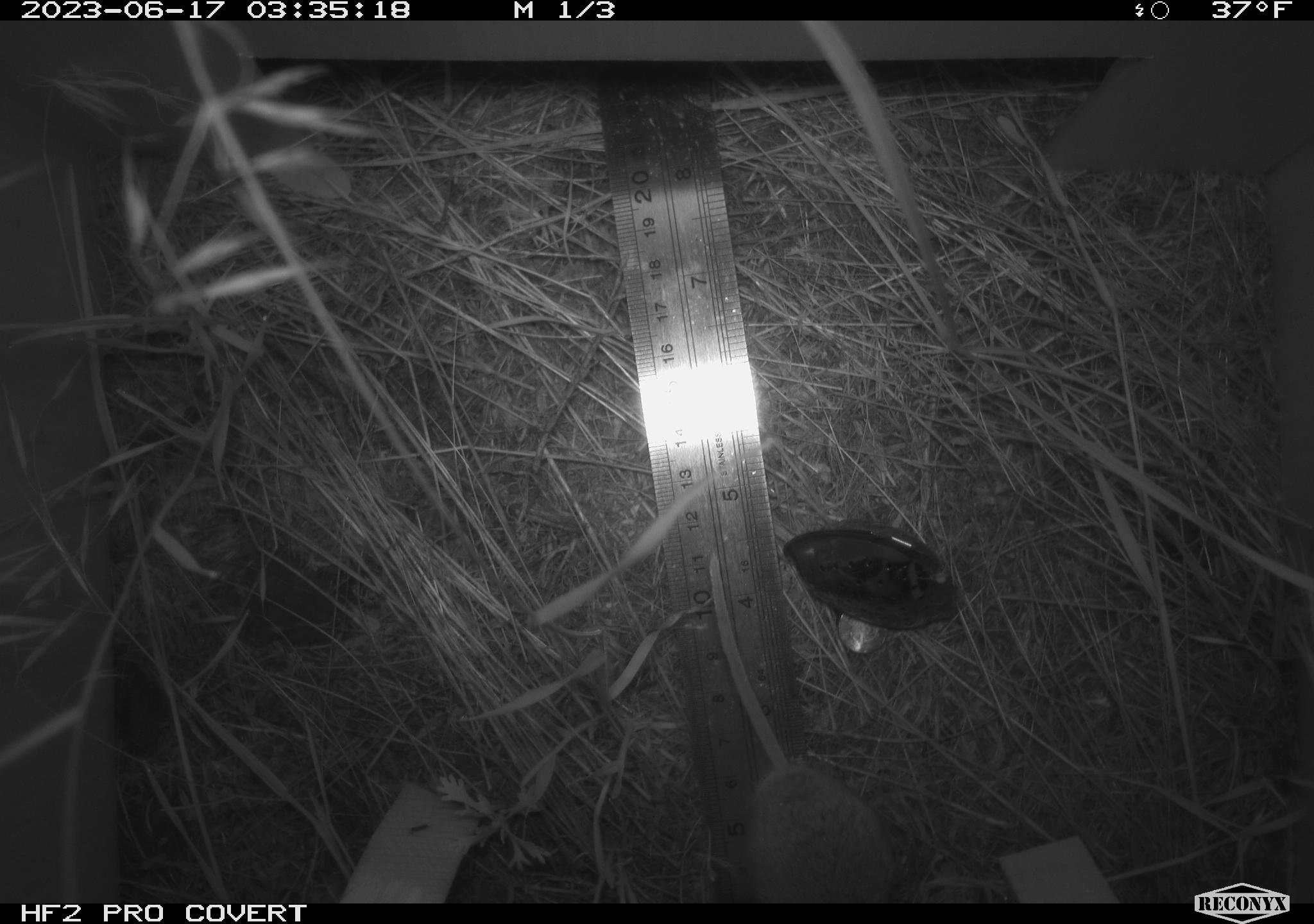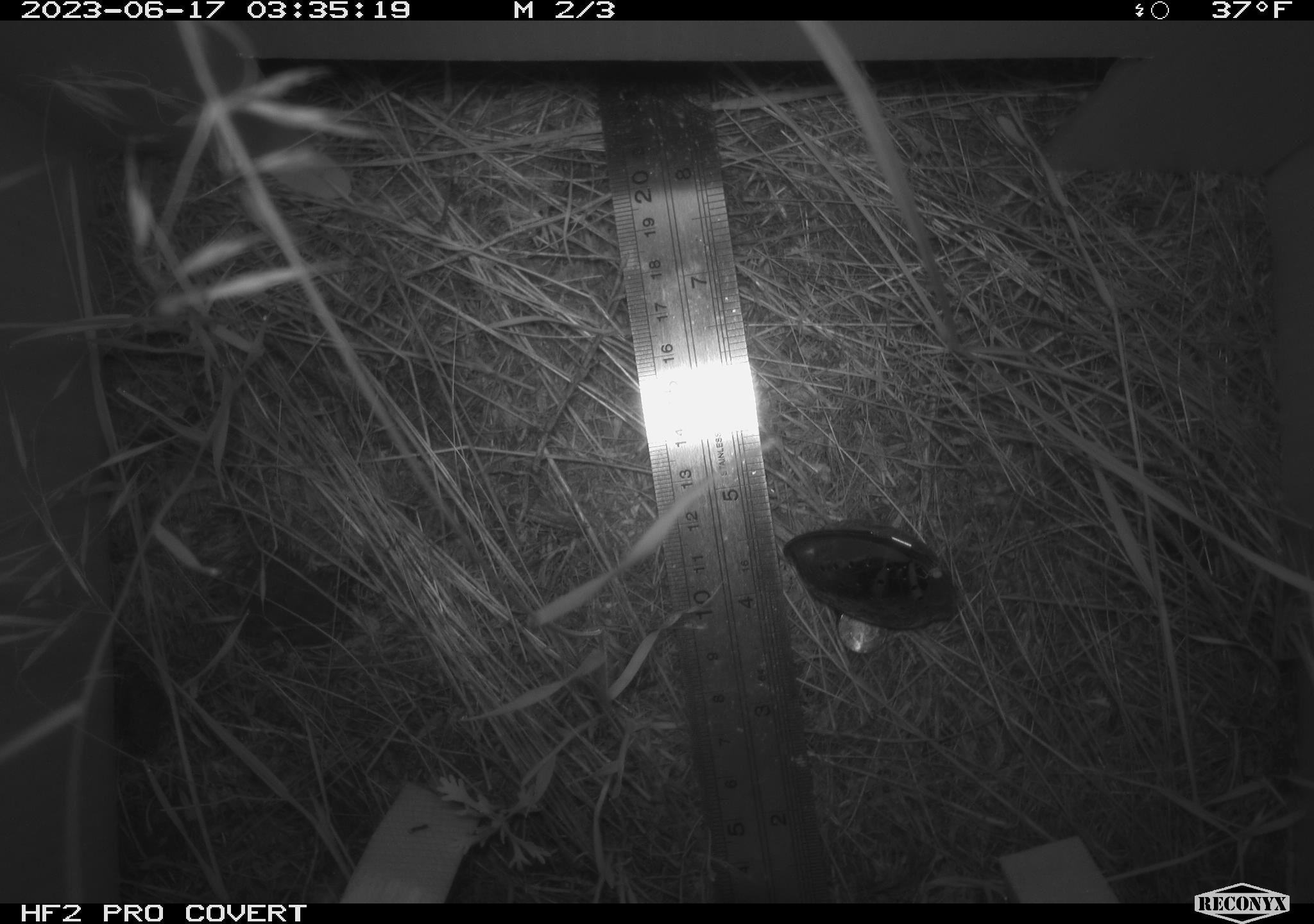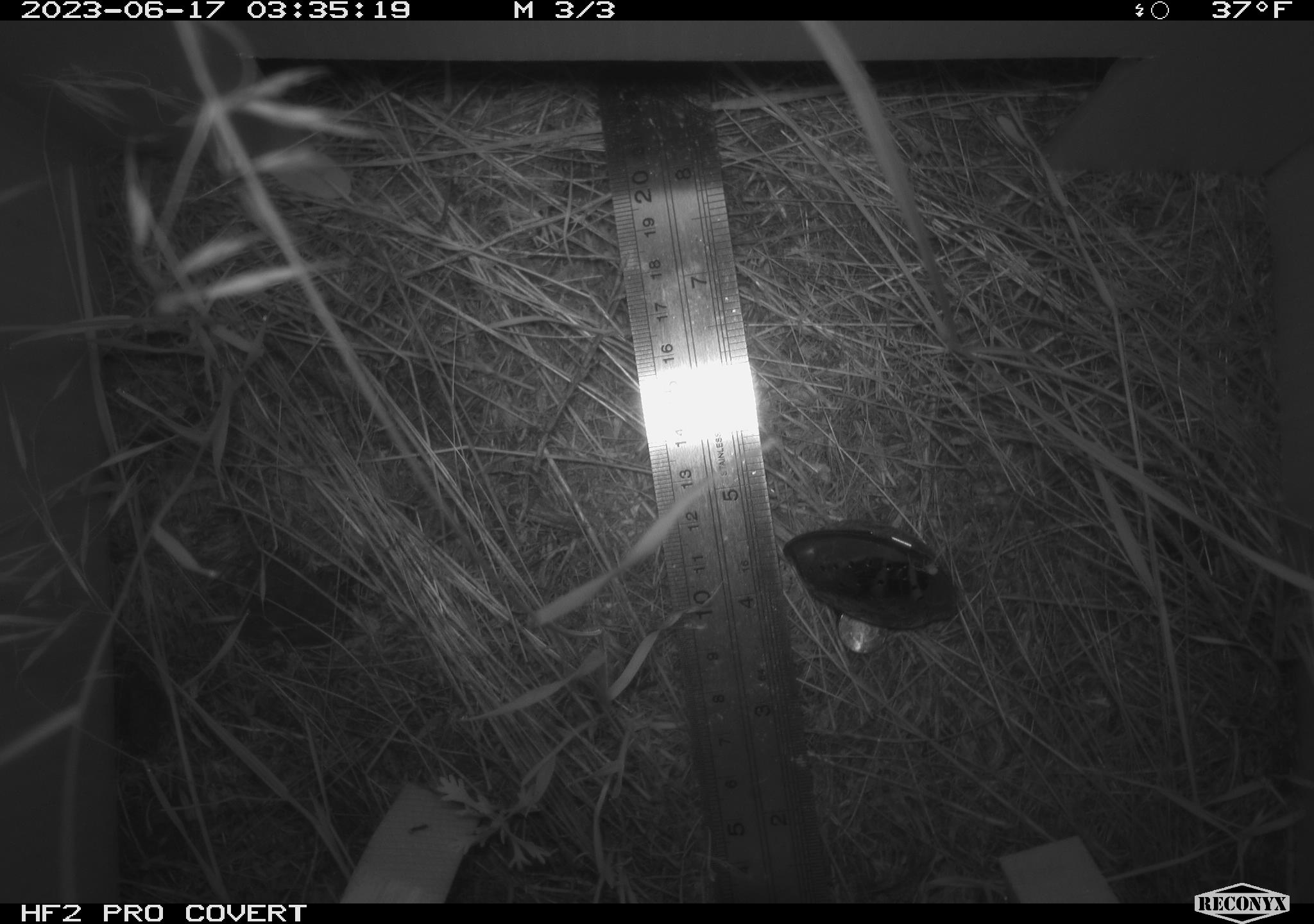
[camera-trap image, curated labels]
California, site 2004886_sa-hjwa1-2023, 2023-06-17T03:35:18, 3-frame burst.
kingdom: Animalia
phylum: Chordata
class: Mammalia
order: Rodentia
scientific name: Rodentia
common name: mouse species